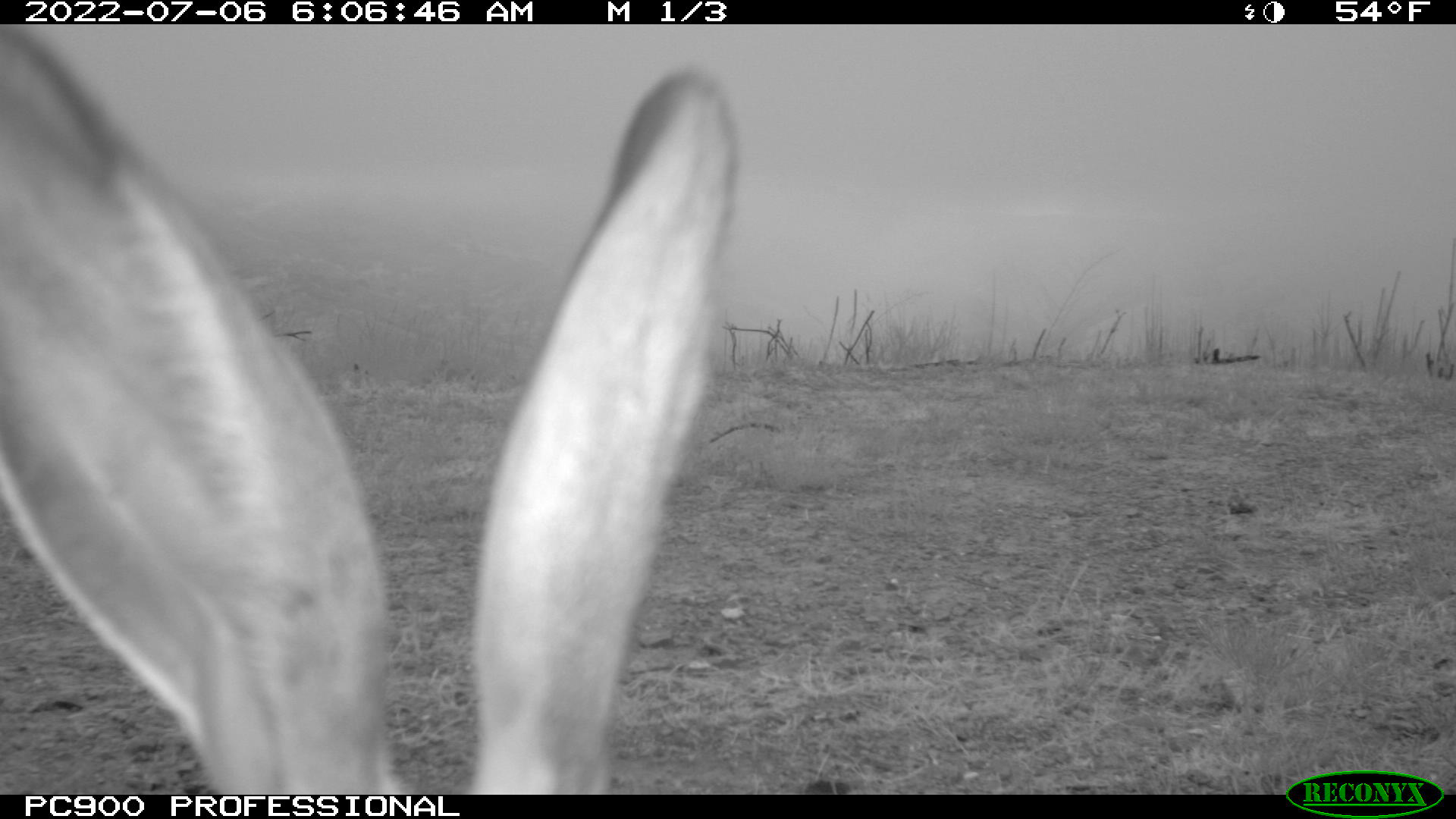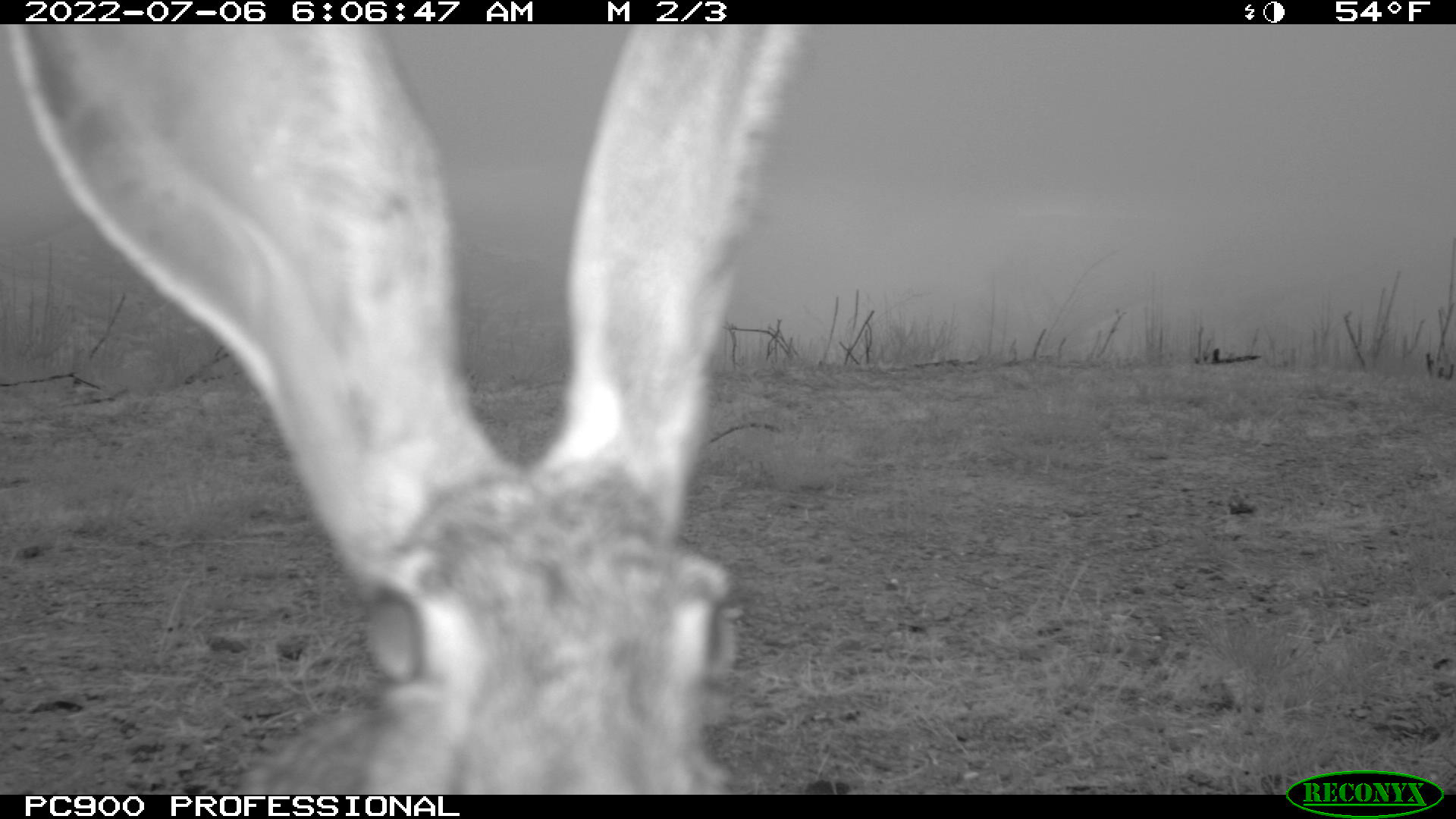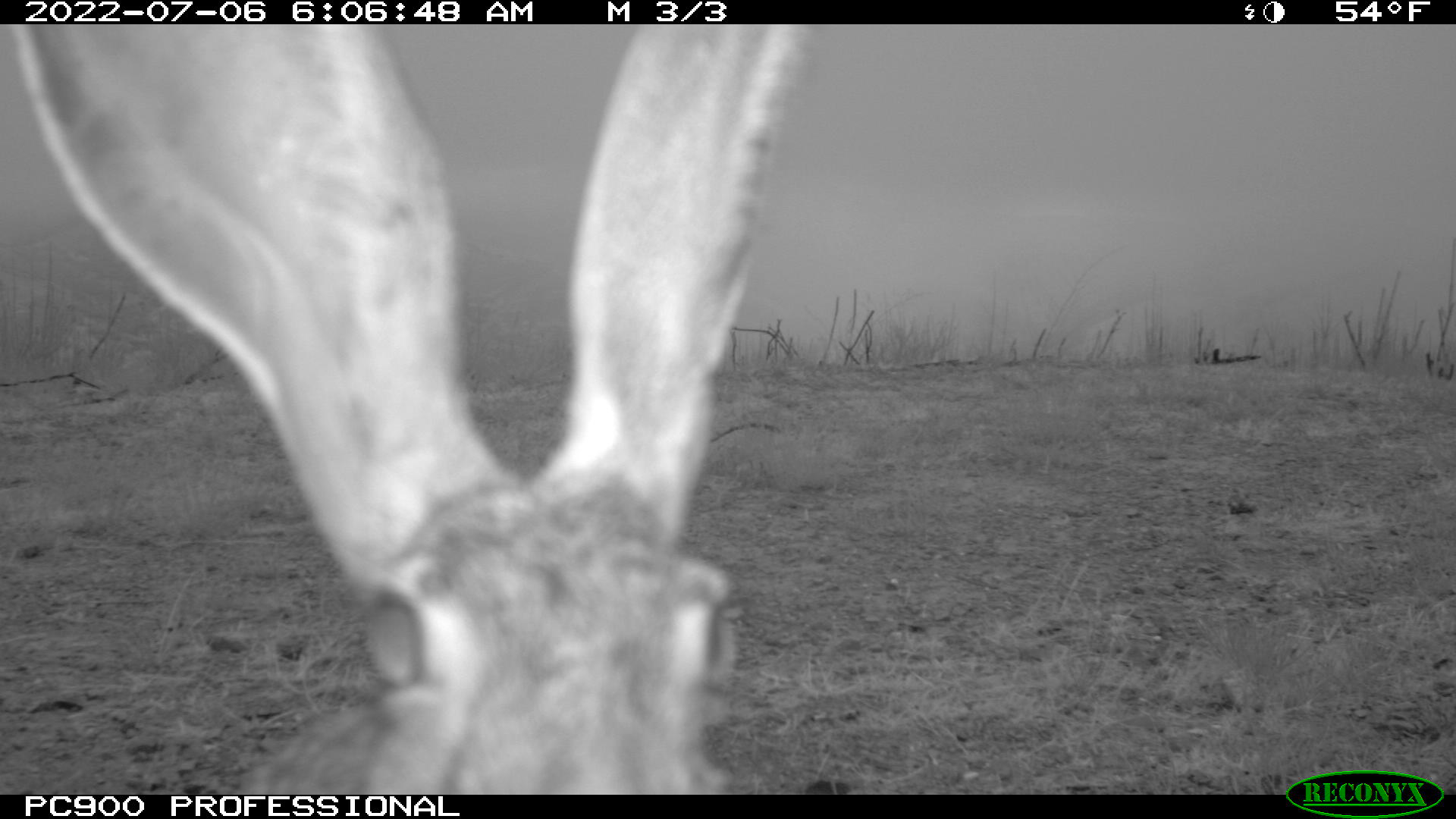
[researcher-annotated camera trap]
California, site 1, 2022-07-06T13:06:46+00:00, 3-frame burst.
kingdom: Animalia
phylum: Chordata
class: Mammalia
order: Lagomorpha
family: Leporidae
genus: Lepus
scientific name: Lepus californicus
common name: black-tailed jackrabbit